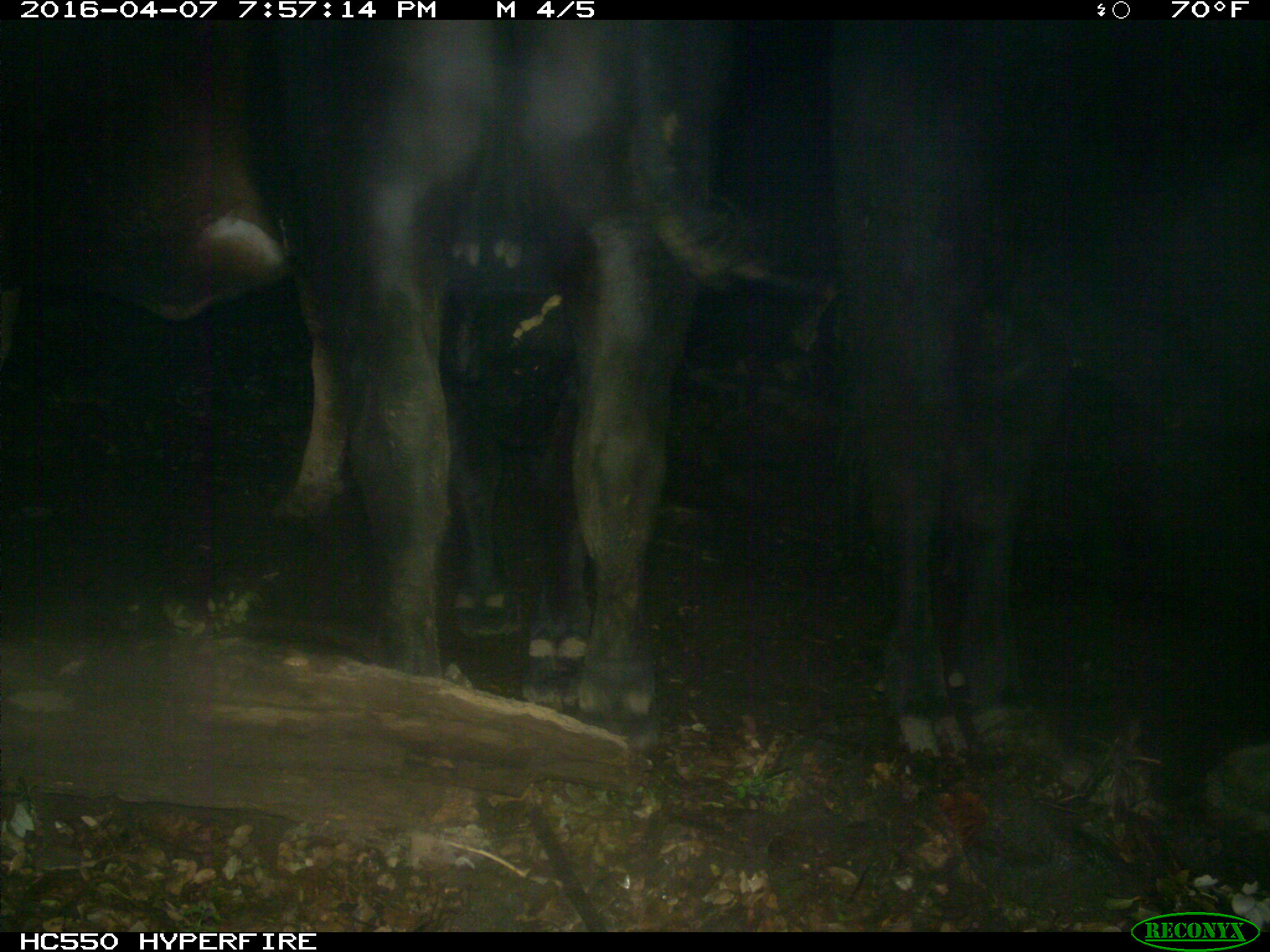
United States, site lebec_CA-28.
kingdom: Animalia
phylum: Chordata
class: Mammalia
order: Artiodactyla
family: Bovidae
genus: Bos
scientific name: Bos taurus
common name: domestic cow